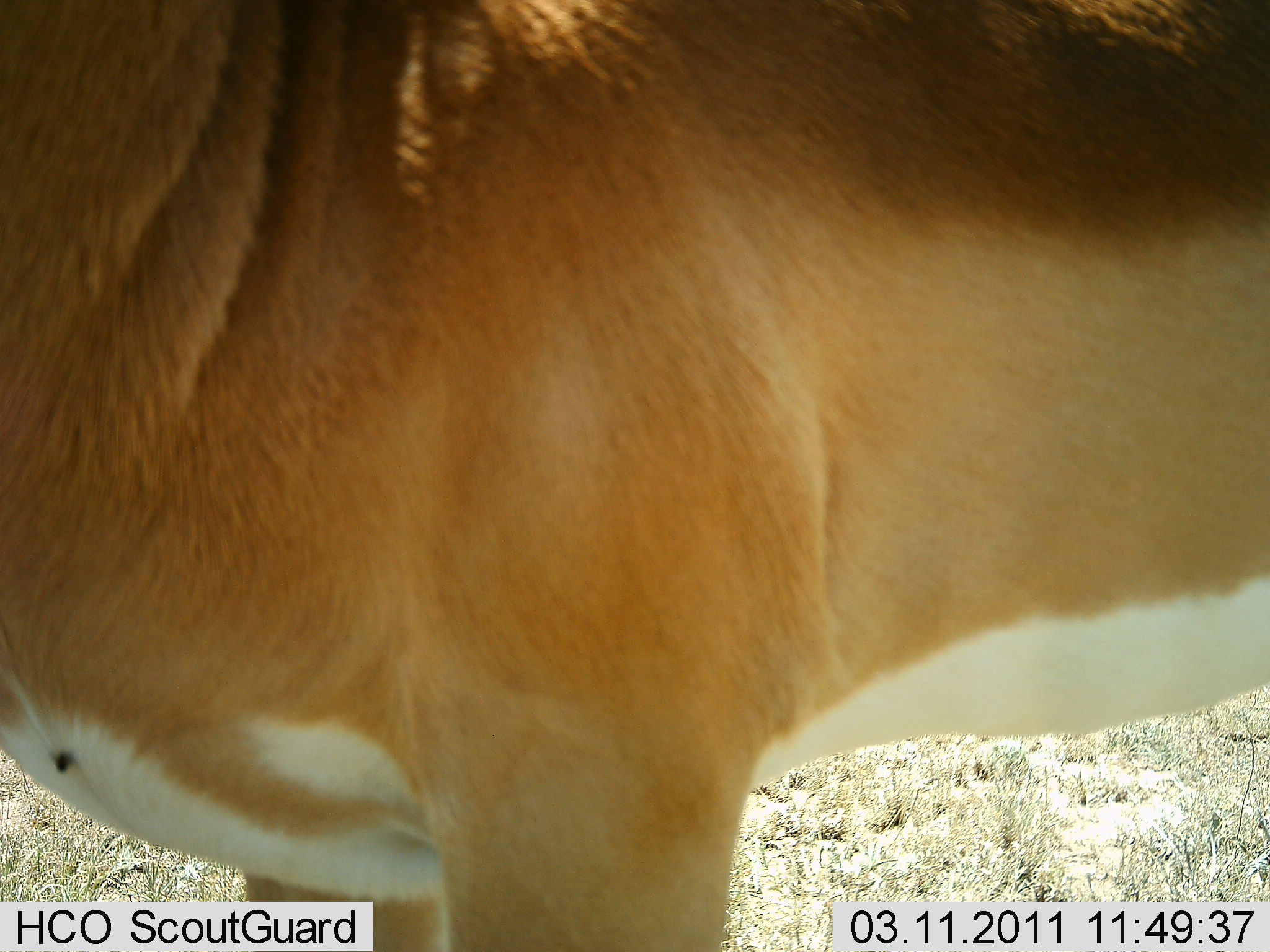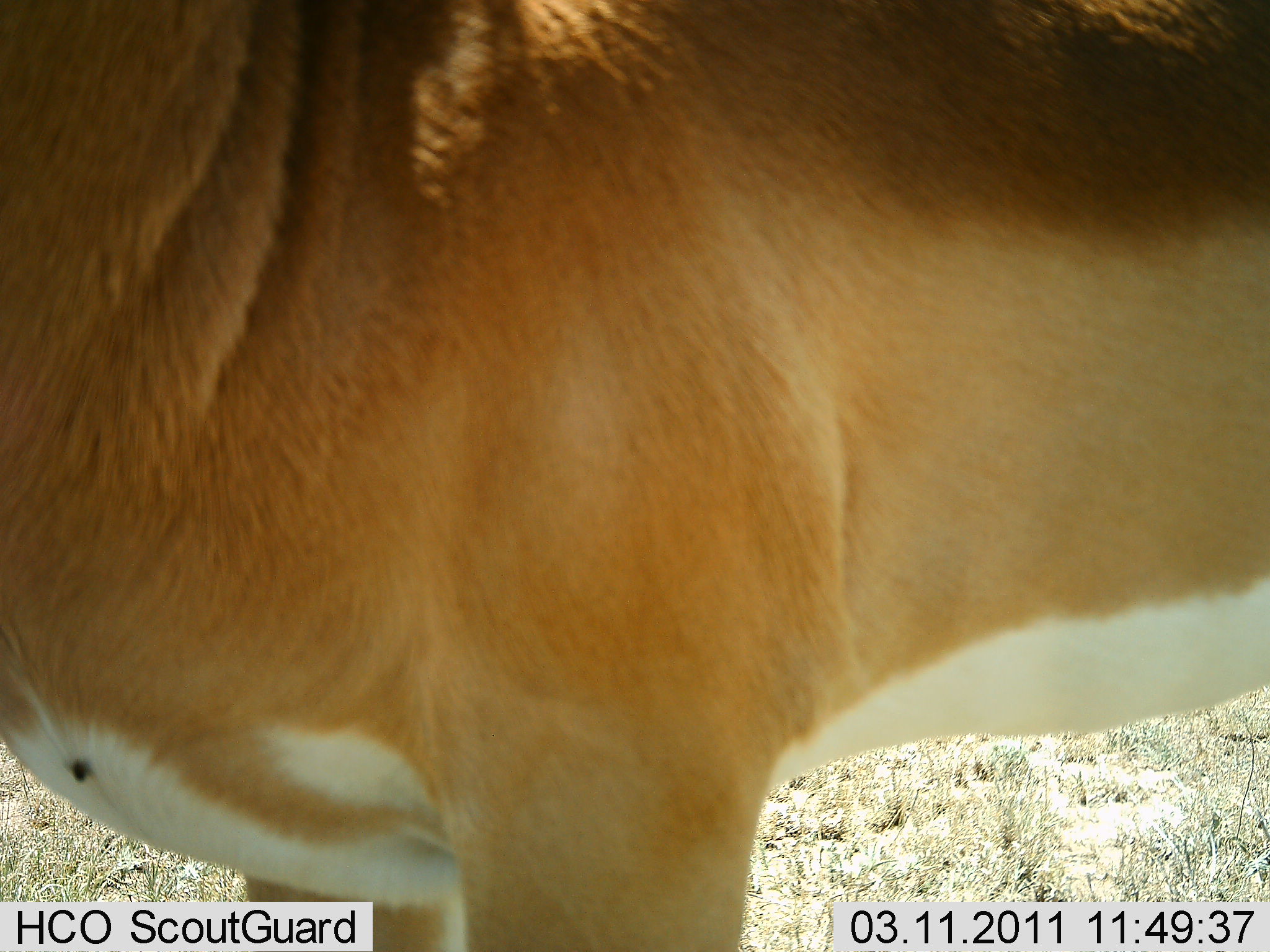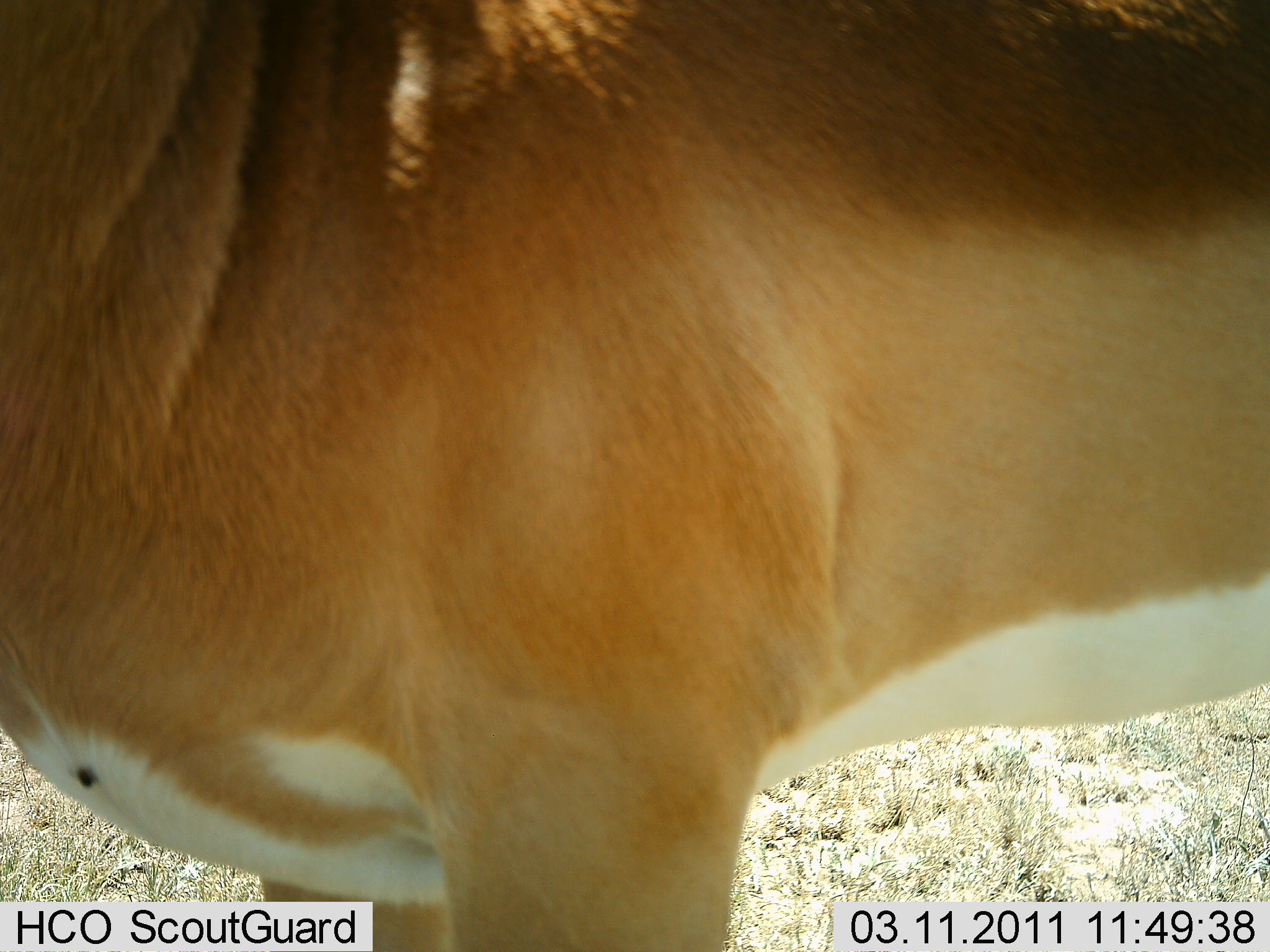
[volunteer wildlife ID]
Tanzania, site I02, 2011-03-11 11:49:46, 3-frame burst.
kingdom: Animalia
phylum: Chordata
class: Mammalia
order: Artiodactyla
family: Bovidae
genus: Nanger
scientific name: Nanger granti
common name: grant's gazelle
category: gazellegrants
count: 1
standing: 100%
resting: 0%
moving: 10%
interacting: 0%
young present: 0%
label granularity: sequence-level